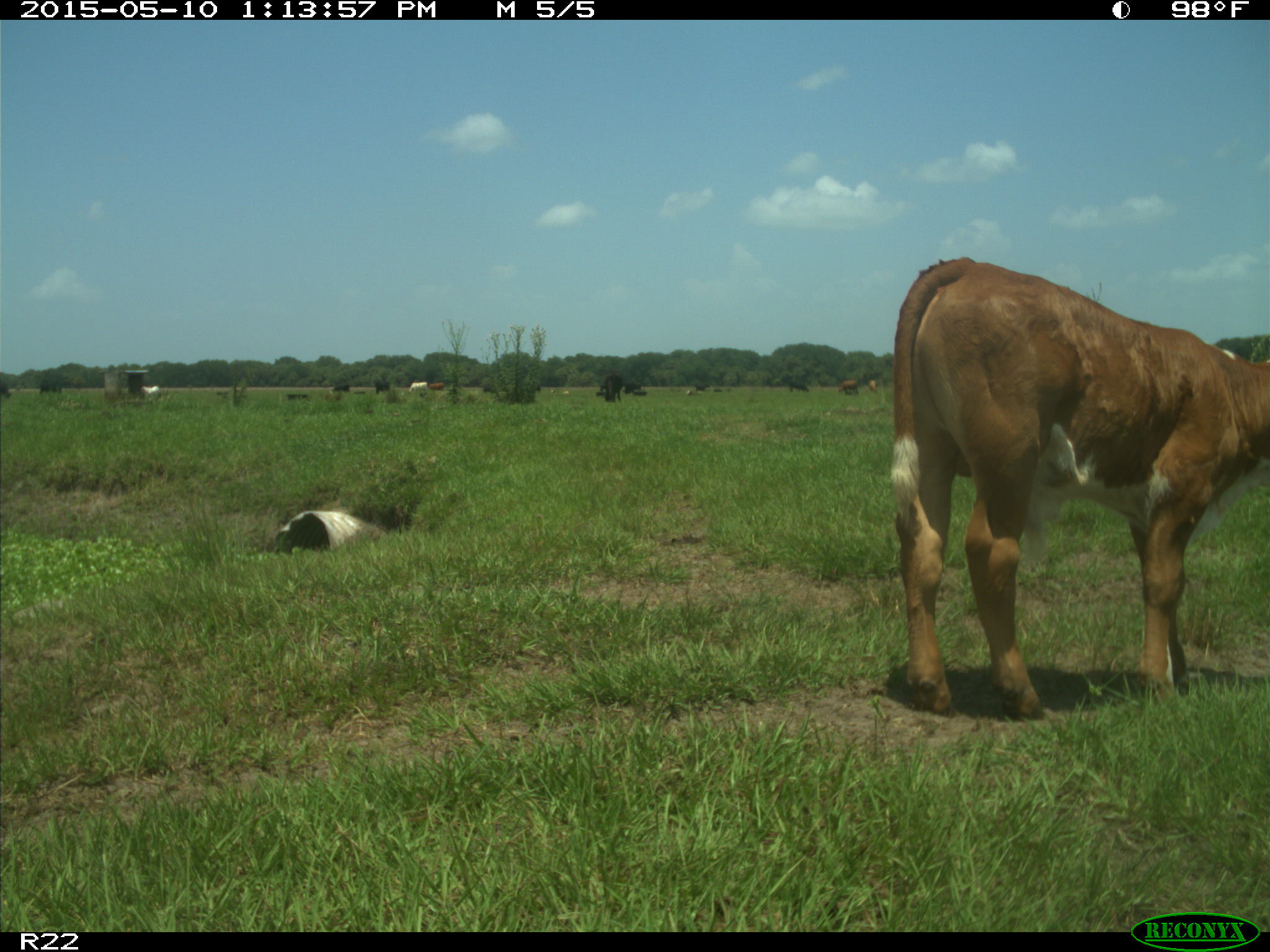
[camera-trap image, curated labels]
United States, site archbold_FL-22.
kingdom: Animalia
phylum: Chordata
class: Mammalia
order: Artiodactyla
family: Bovidae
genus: Bos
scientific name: Bos taurus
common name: domestic cow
Bos taurus (domestic cow).